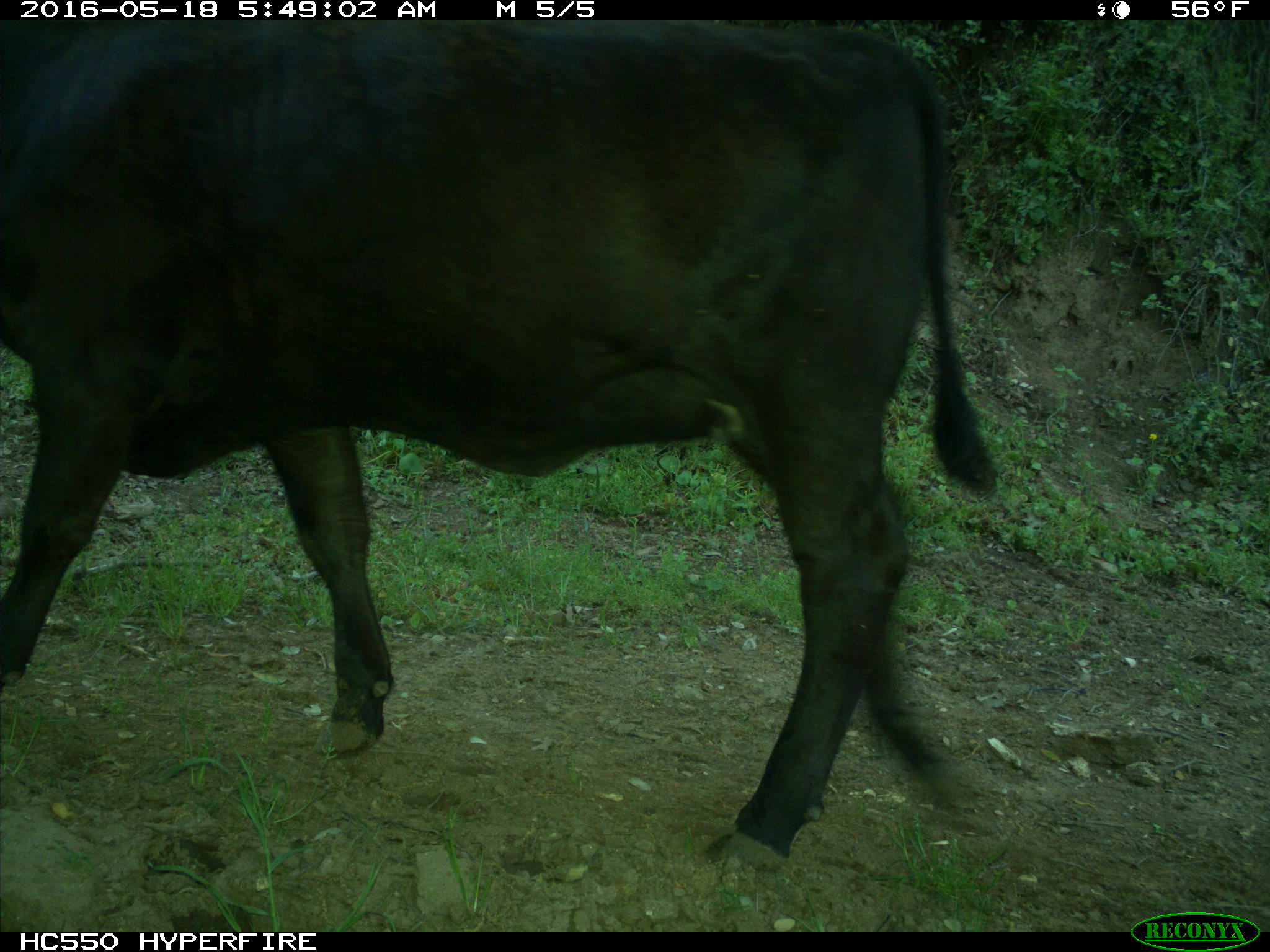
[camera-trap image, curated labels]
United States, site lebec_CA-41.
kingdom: Animalia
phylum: Chordata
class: Mammalia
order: Artiodactyla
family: Bovidae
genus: Bos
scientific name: Bos taurus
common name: domestic cow